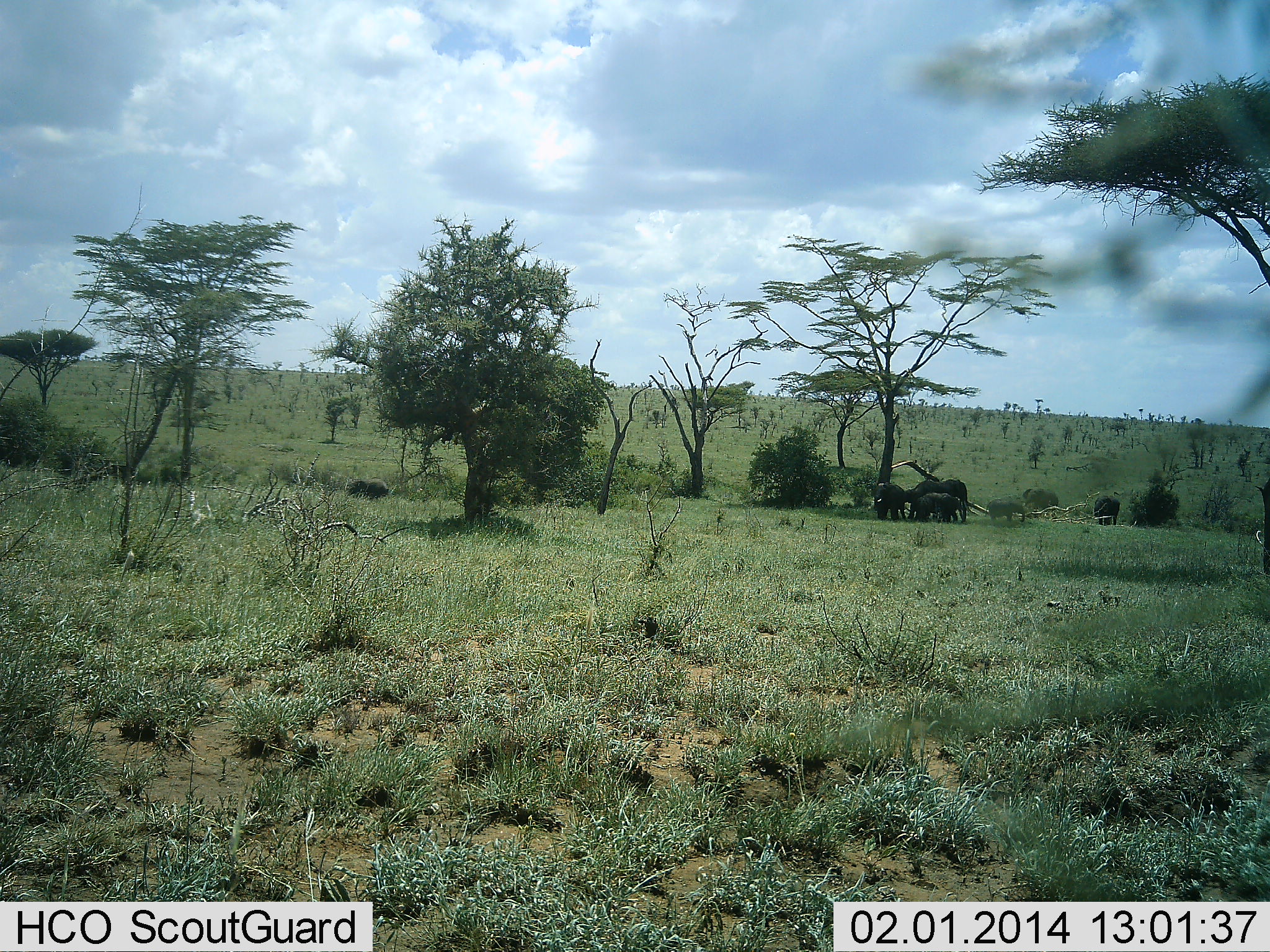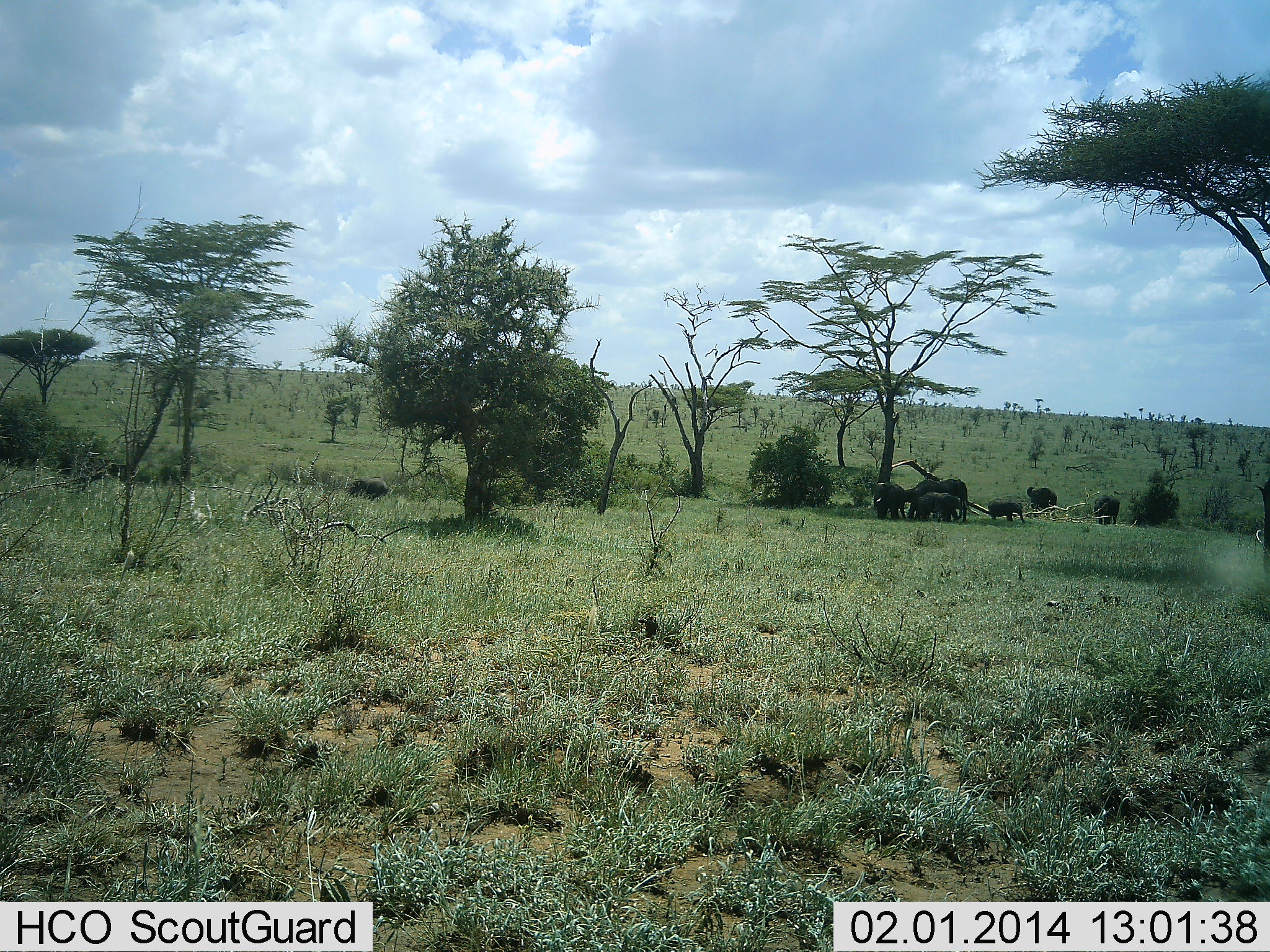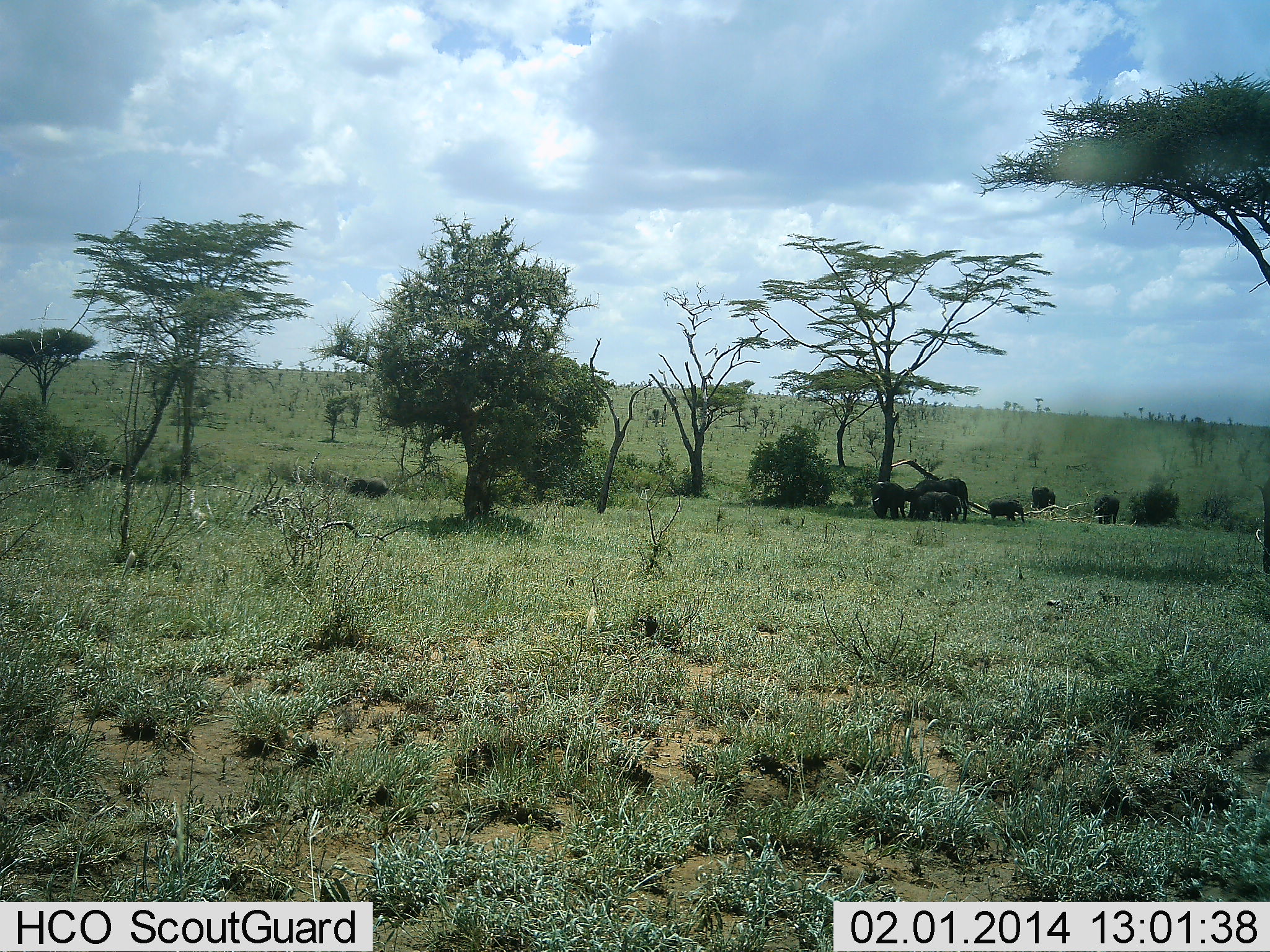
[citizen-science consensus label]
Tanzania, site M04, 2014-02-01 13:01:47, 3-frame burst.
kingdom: Animalia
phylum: Chordata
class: Mammalia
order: Proboscidea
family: Elephantidae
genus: Loxodonta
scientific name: Loxodonta africana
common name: african bush elephant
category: elephant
Elephant (african bush elephant) (Loxodonta africana), count 6. Behavior (volunteer vote fractions): standing 80%, resting 10%, moving 0%, interacting 10%. Young present (vote fraction): 80%. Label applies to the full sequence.